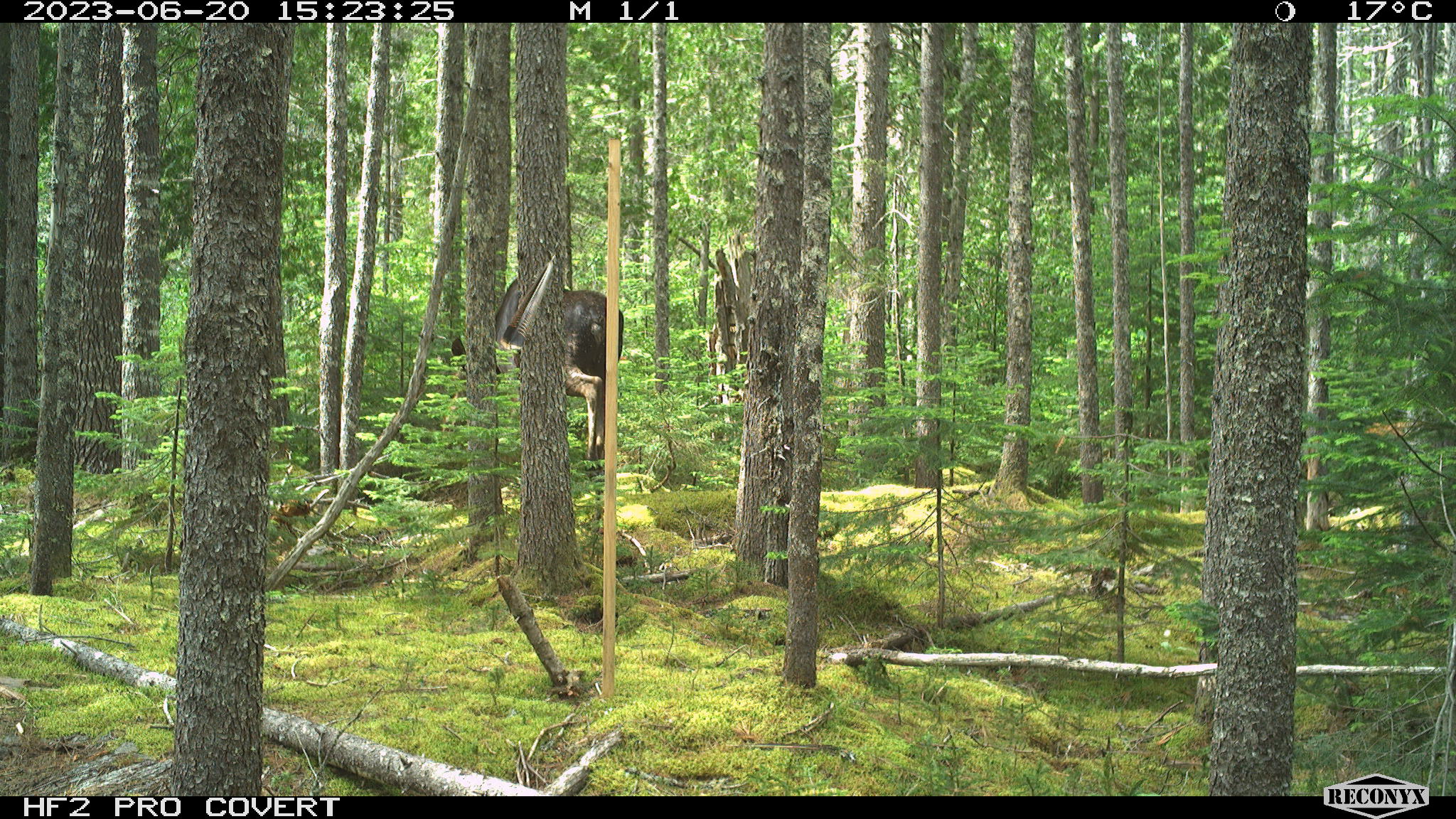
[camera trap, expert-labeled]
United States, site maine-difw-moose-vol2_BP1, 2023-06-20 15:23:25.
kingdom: Animalia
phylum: Chordata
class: Mammalia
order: Artiodactyla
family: Cervidae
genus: Alces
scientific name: Alces alces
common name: moose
Moose (Alces alces).